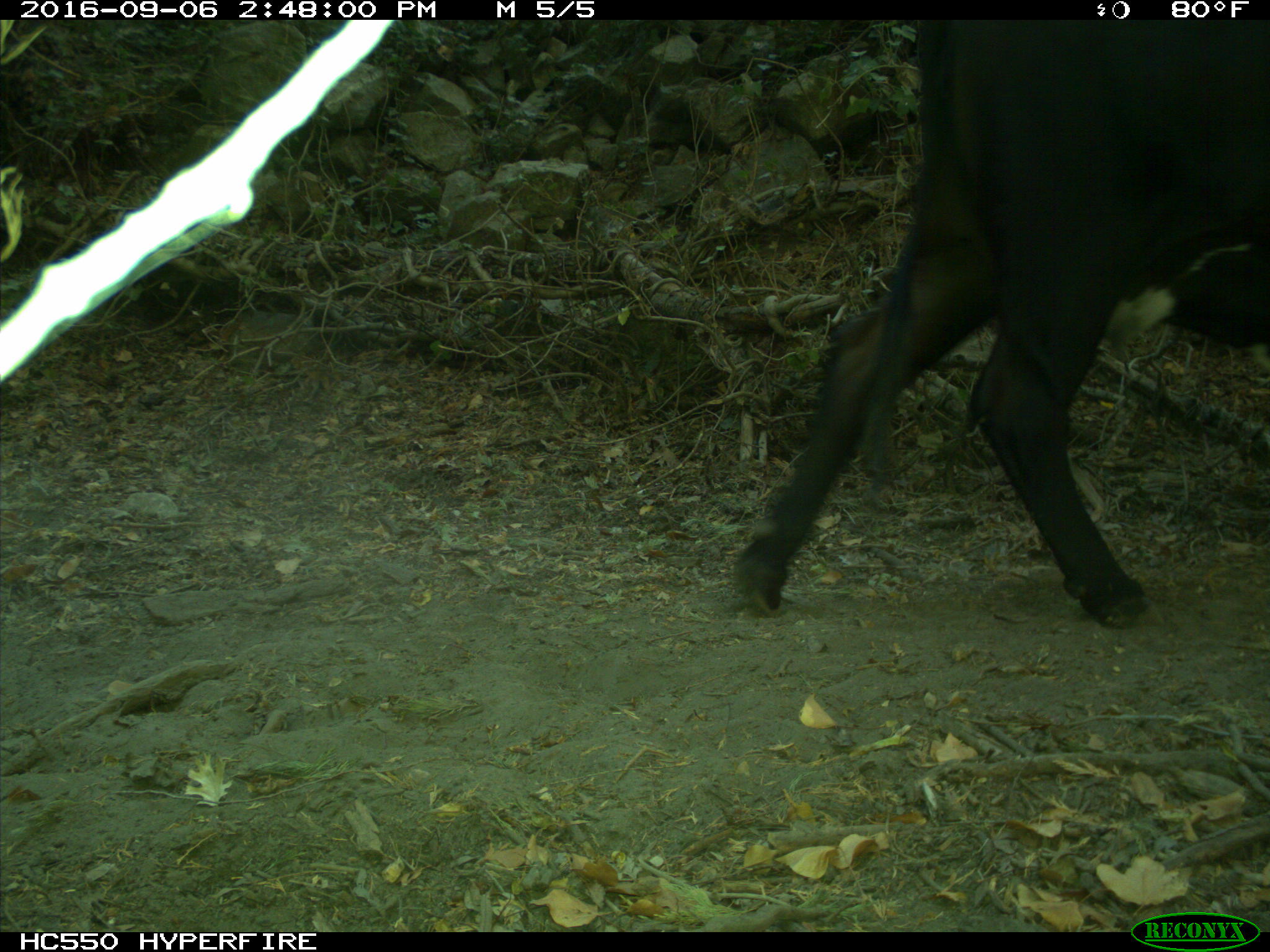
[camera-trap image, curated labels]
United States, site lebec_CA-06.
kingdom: Animalia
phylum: Chordata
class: Mammalia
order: Artiodactyla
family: Bovidae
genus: Bos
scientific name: Bos taurus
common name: domestic cow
Bos taurus (domestic cow).